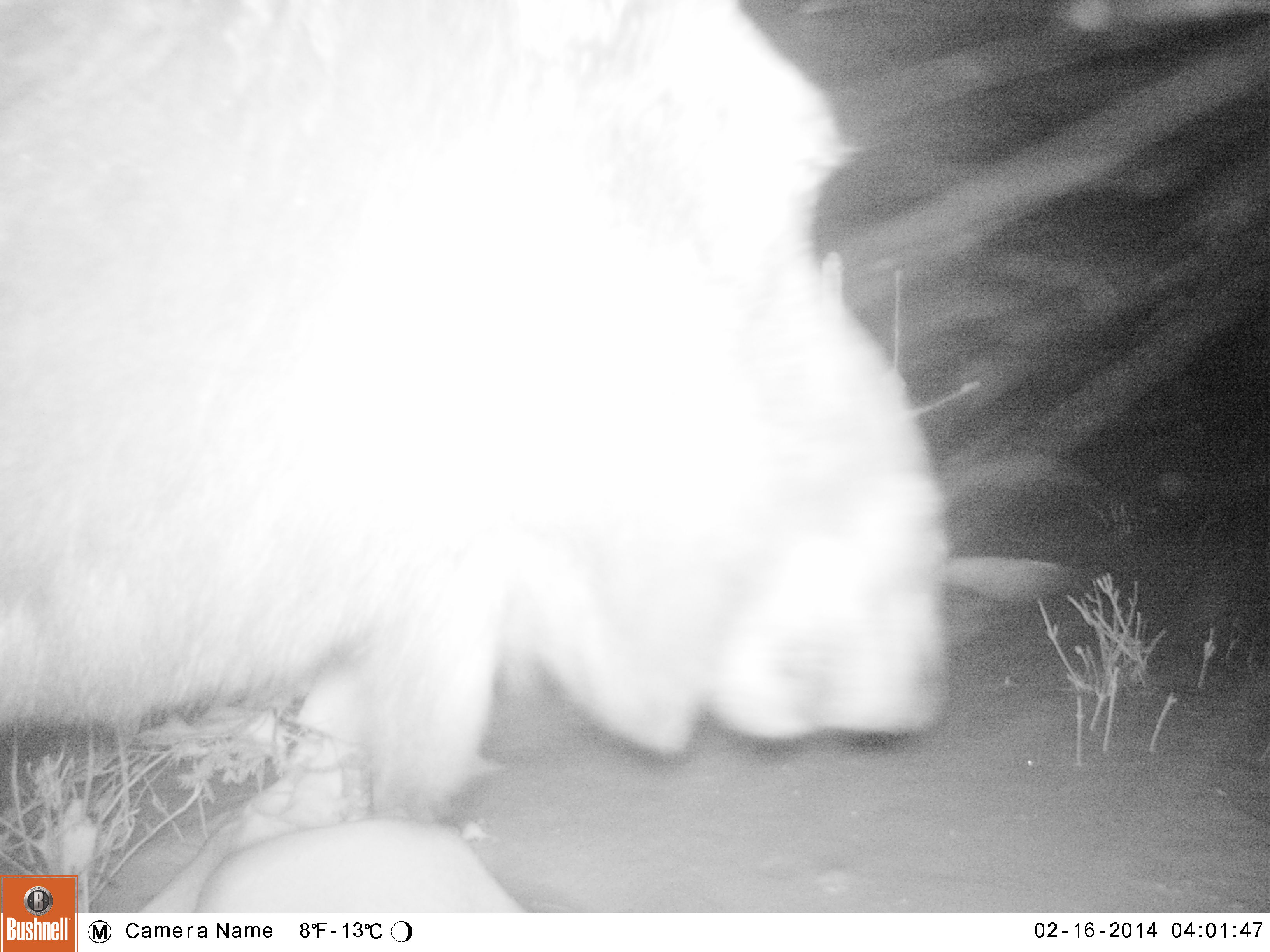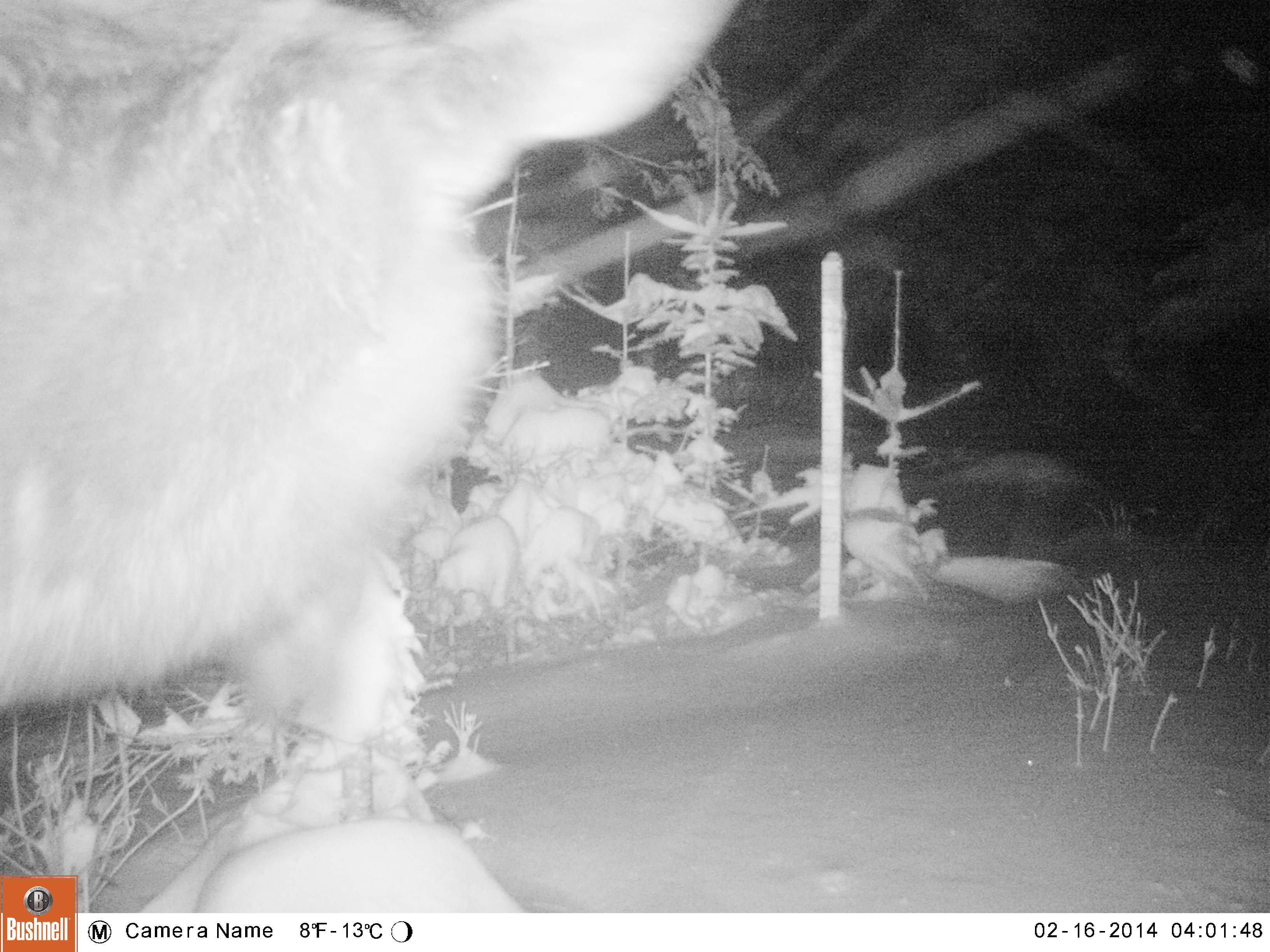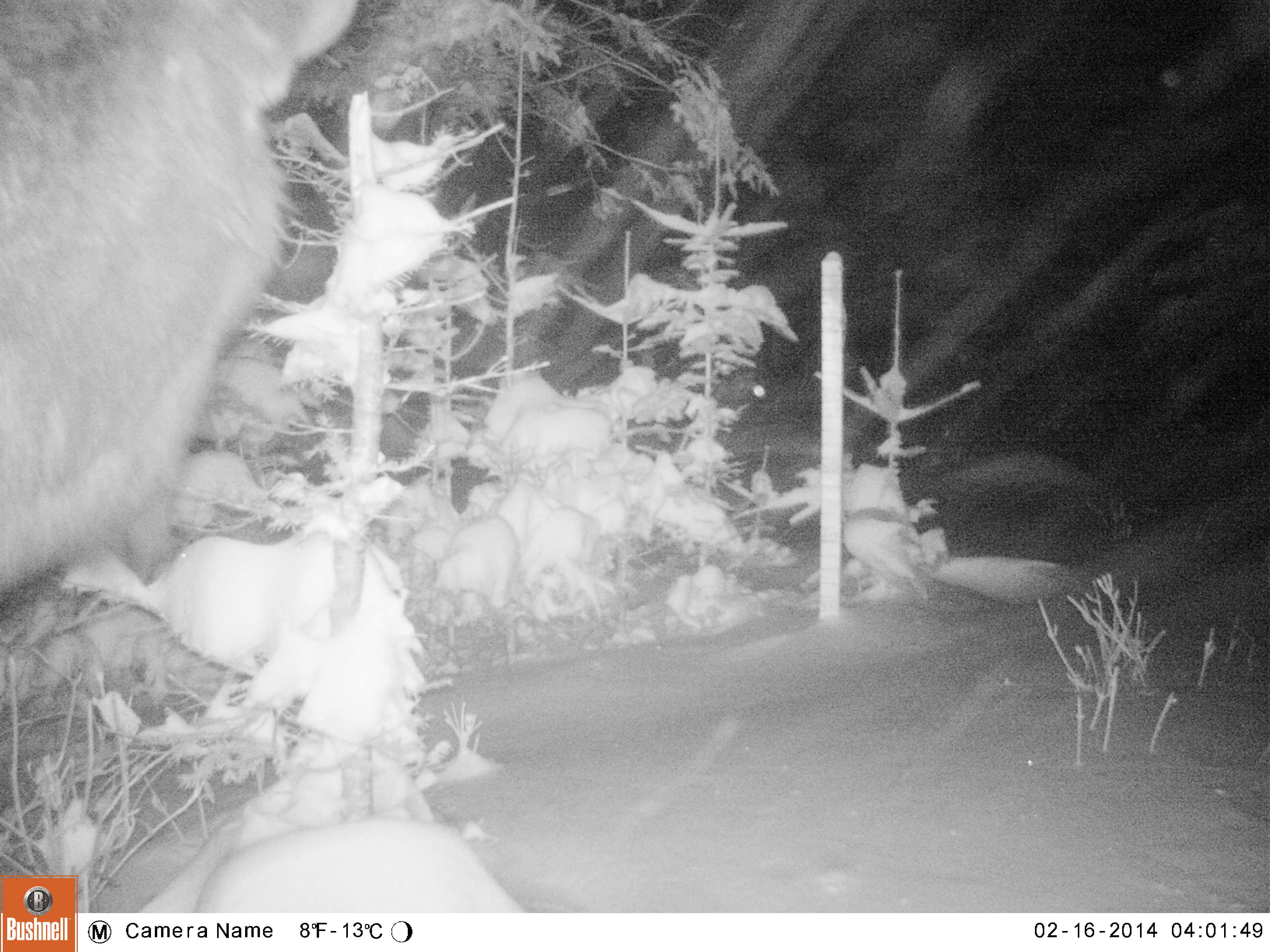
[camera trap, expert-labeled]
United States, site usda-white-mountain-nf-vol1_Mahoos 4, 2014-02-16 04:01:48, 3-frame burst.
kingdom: Animalia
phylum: Chordata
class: Mammalia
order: Artiodactyla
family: Cervidae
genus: Alces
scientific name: Alces alces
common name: moose